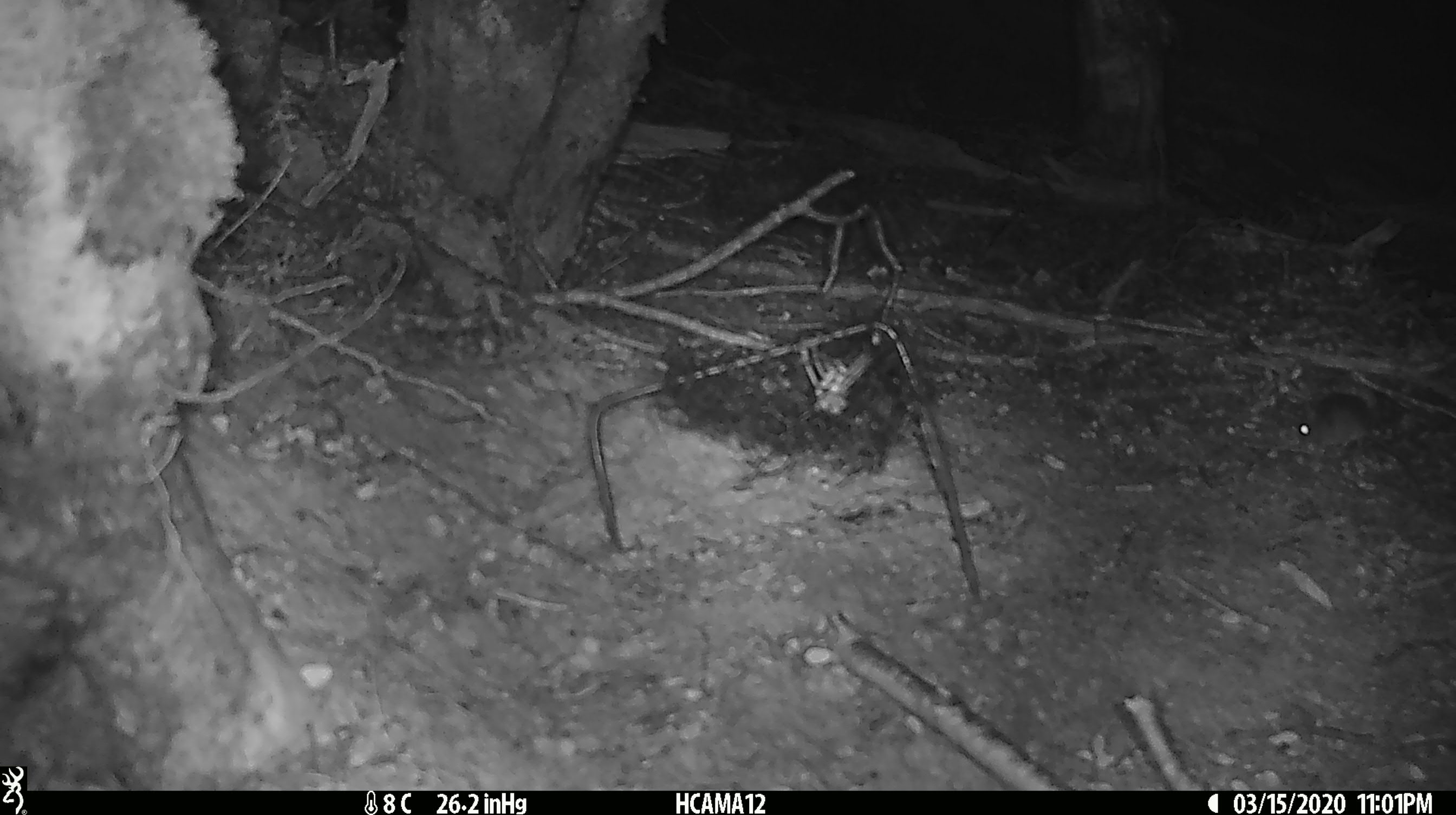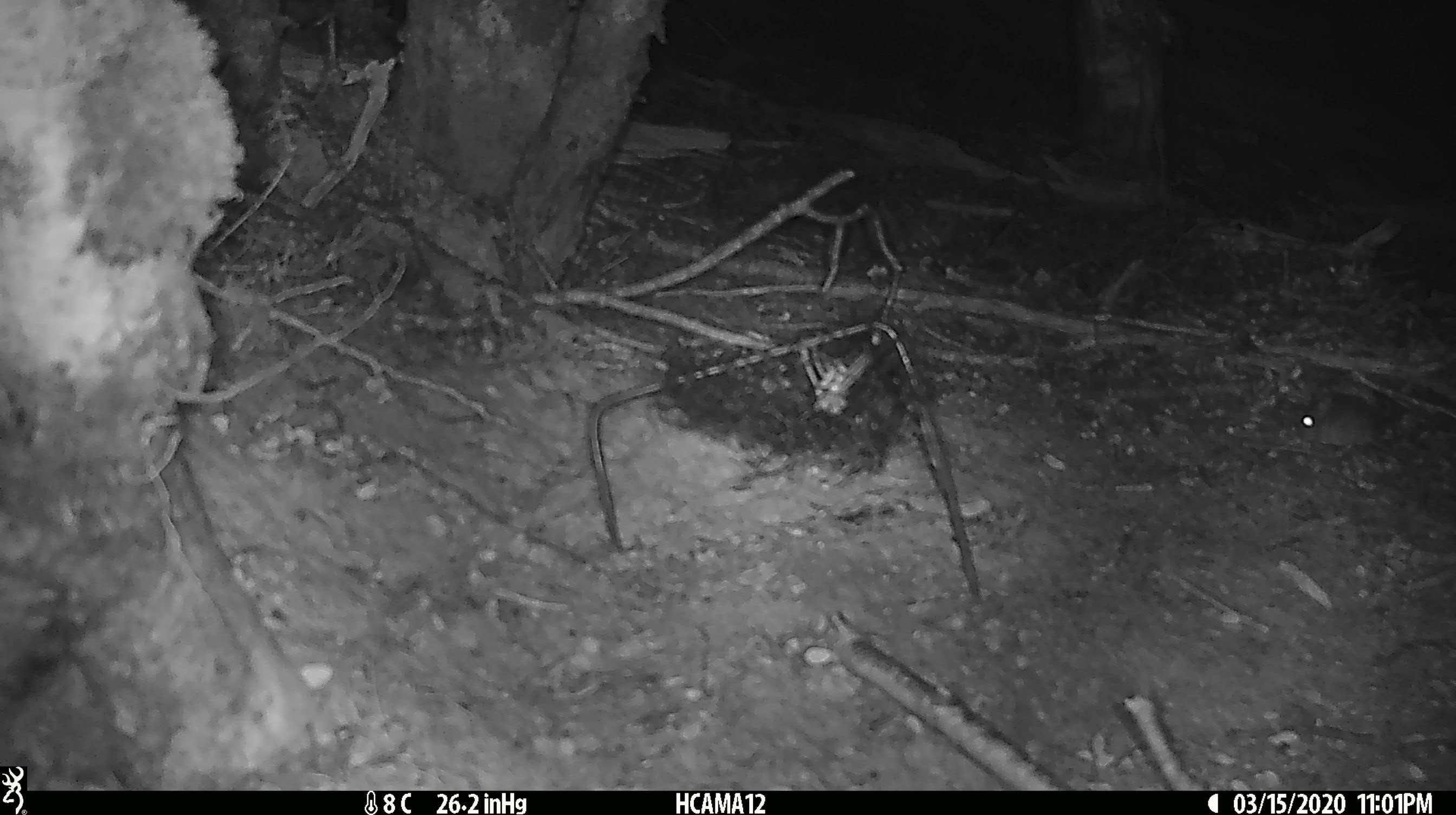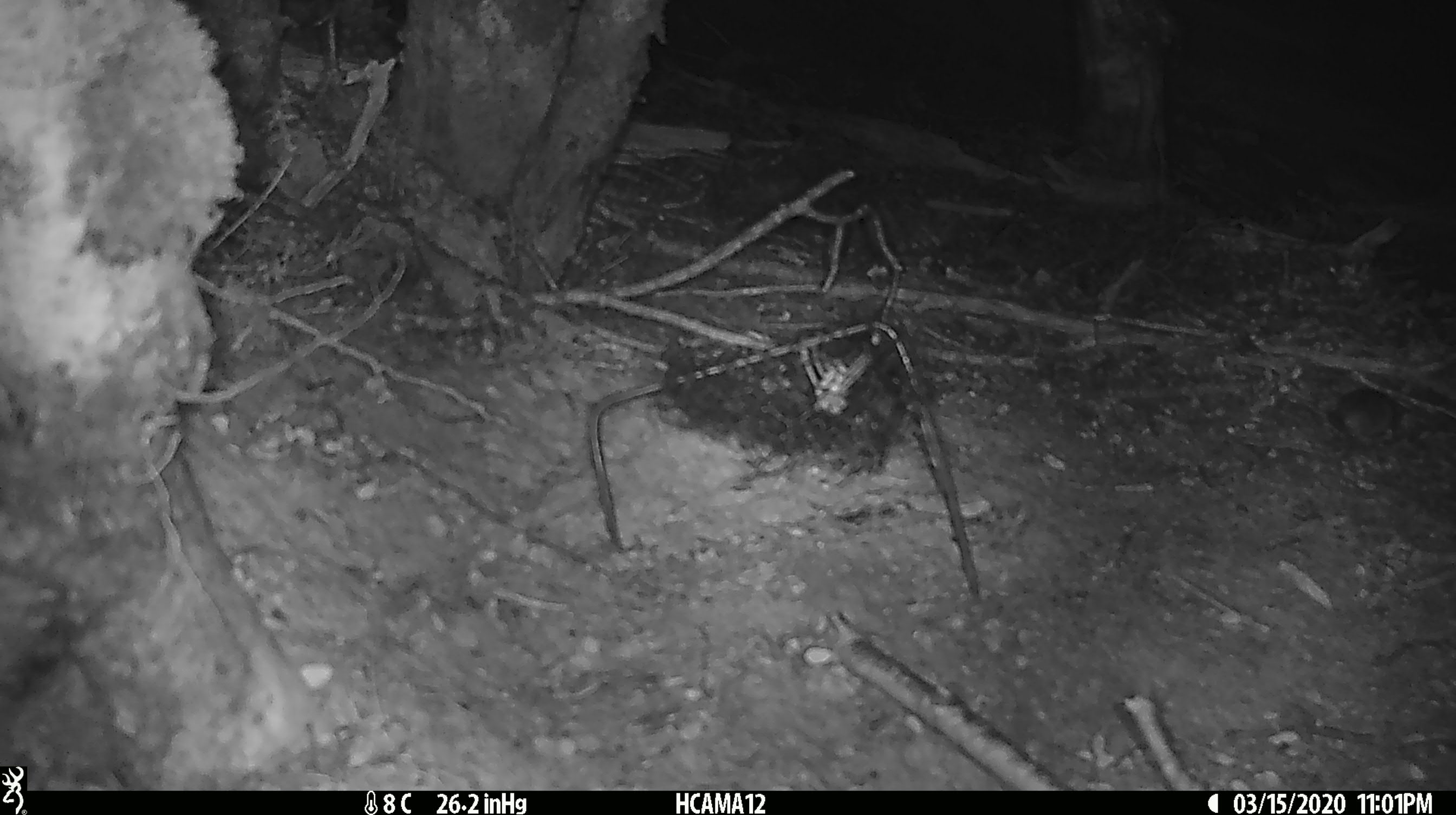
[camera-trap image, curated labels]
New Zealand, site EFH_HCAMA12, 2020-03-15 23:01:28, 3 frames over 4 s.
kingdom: Animalia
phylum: Chordata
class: Mammalia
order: Rodentia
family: Muridae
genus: Mus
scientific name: Mus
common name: mouse